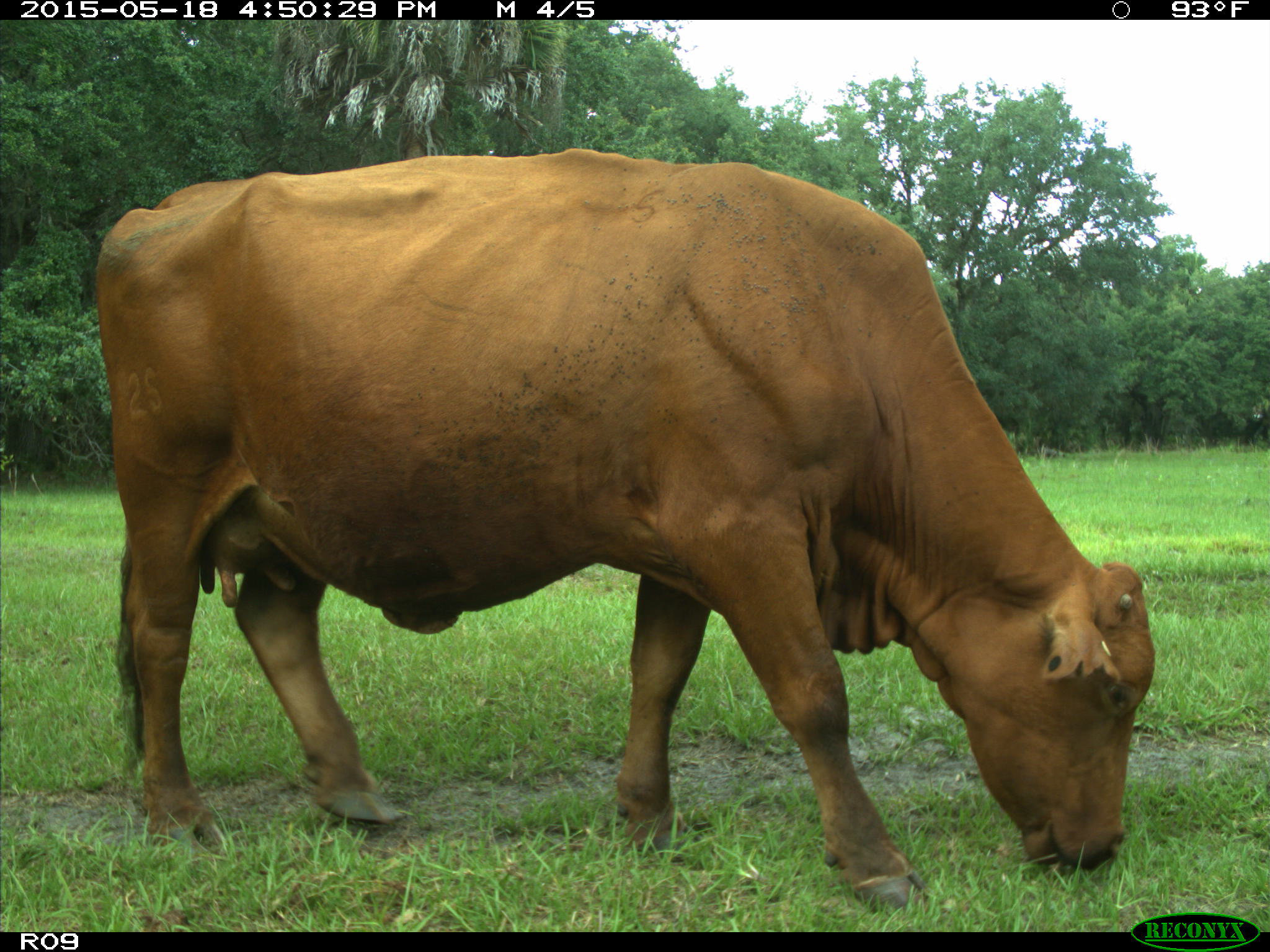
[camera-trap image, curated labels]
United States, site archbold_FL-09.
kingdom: Animalia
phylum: Chordata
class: Mammalia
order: Artiodactyla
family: Bovidae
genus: Bos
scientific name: Bos taurus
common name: domestic cow